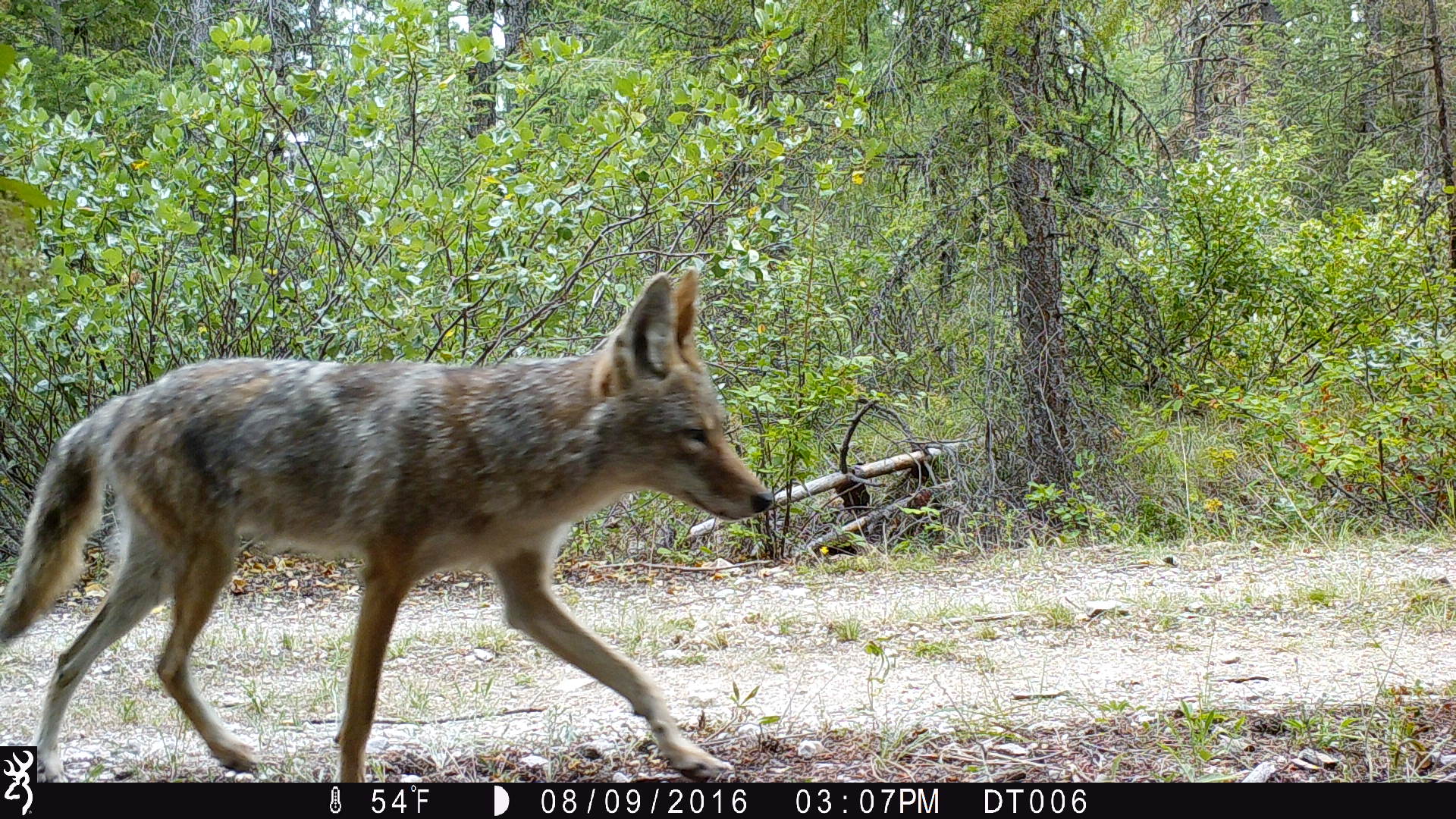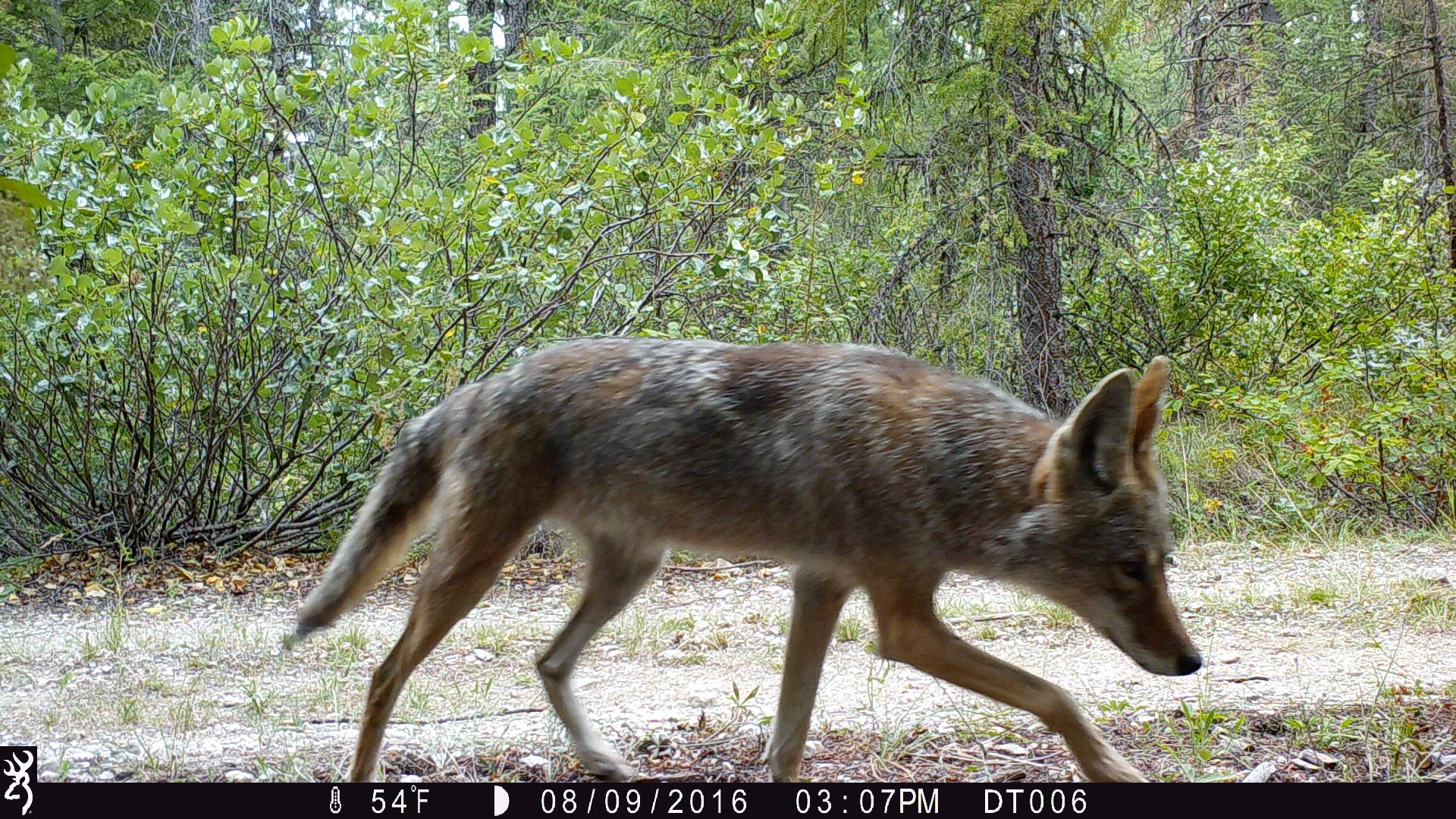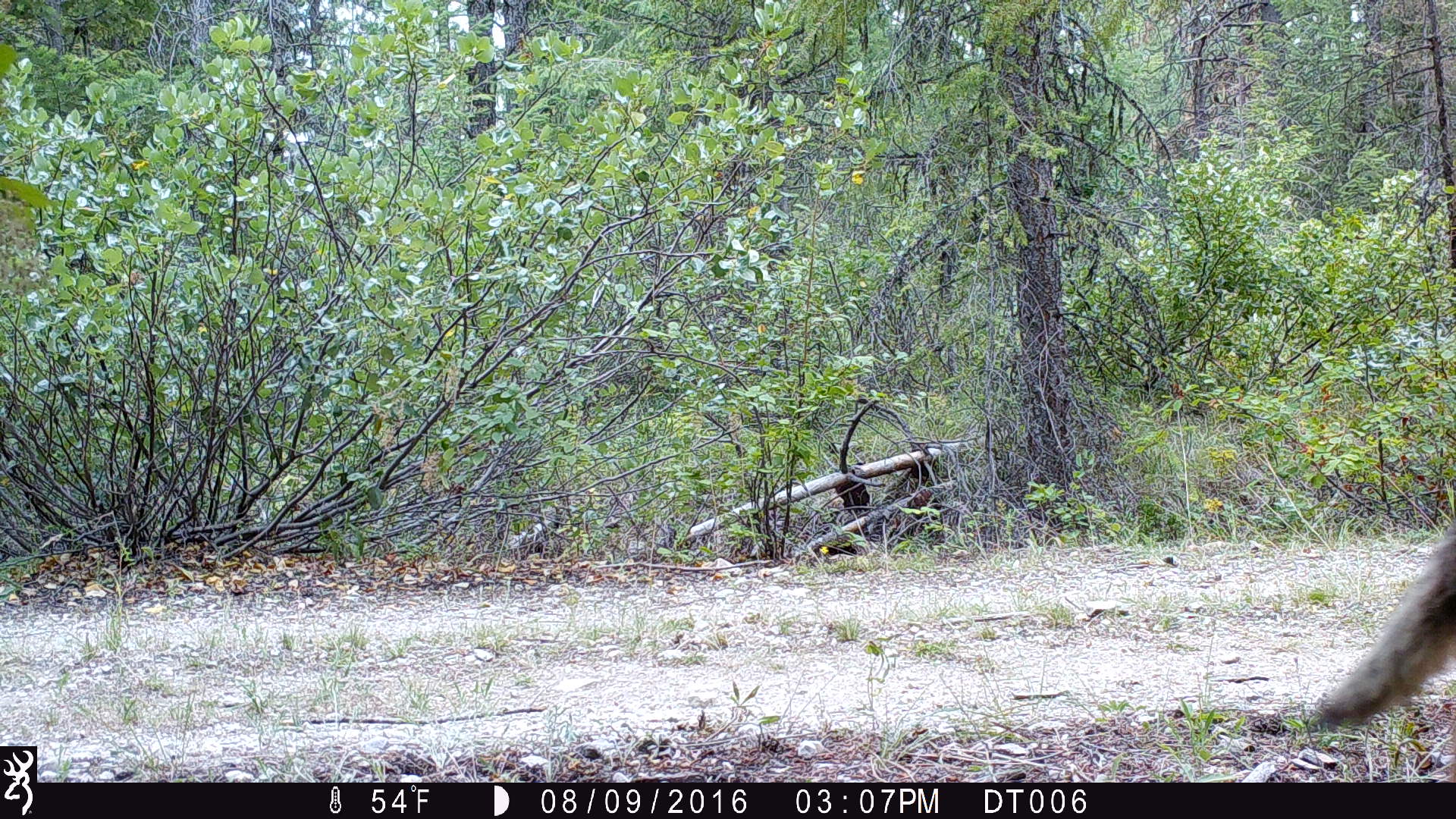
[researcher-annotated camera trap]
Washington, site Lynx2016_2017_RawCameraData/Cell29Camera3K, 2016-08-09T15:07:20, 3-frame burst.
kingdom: Animalia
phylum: Chordata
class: Mammalia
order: Carnivora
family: Canidae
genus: Canis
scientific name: Canis latrans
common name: coyote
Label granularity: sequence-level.